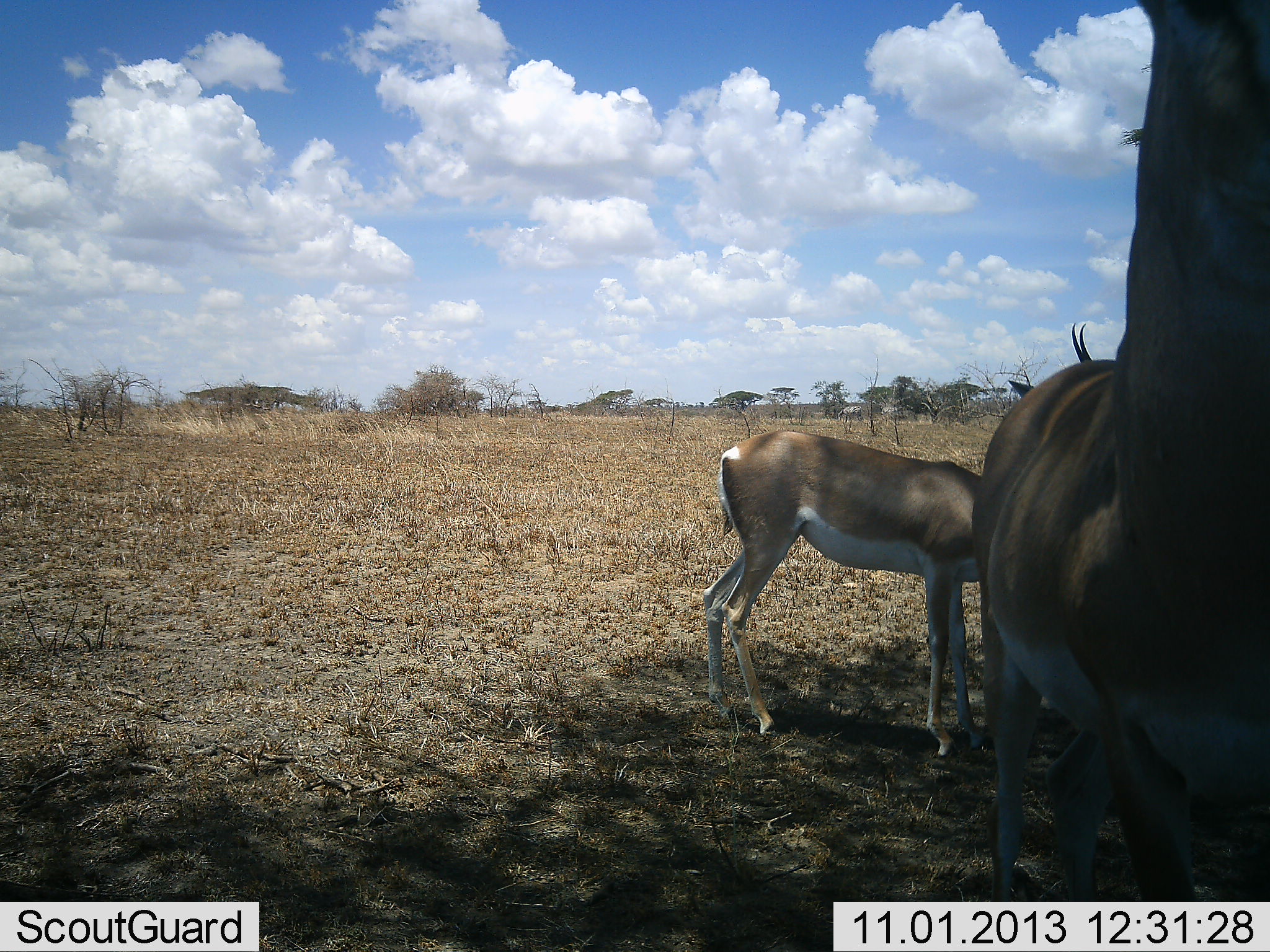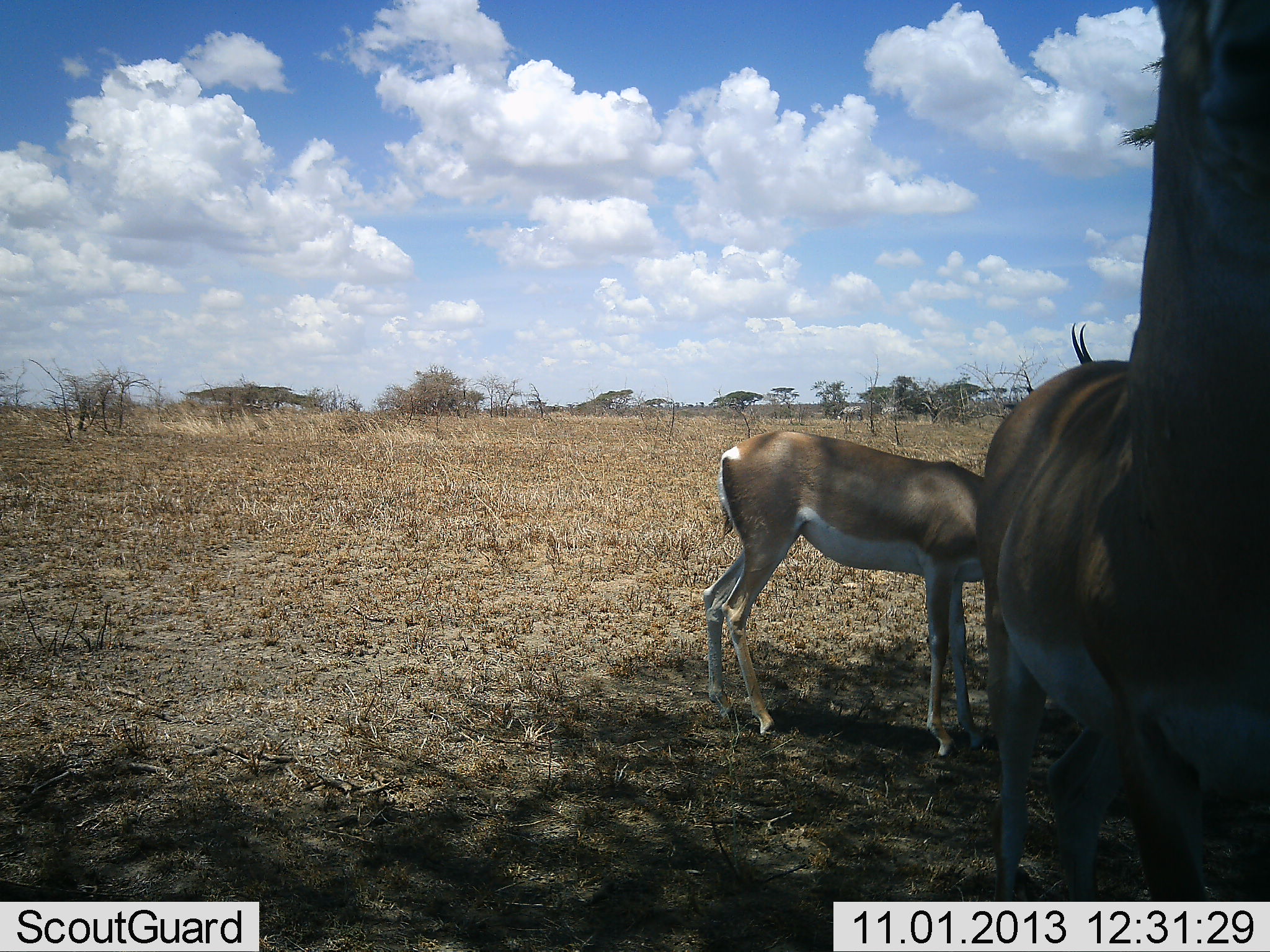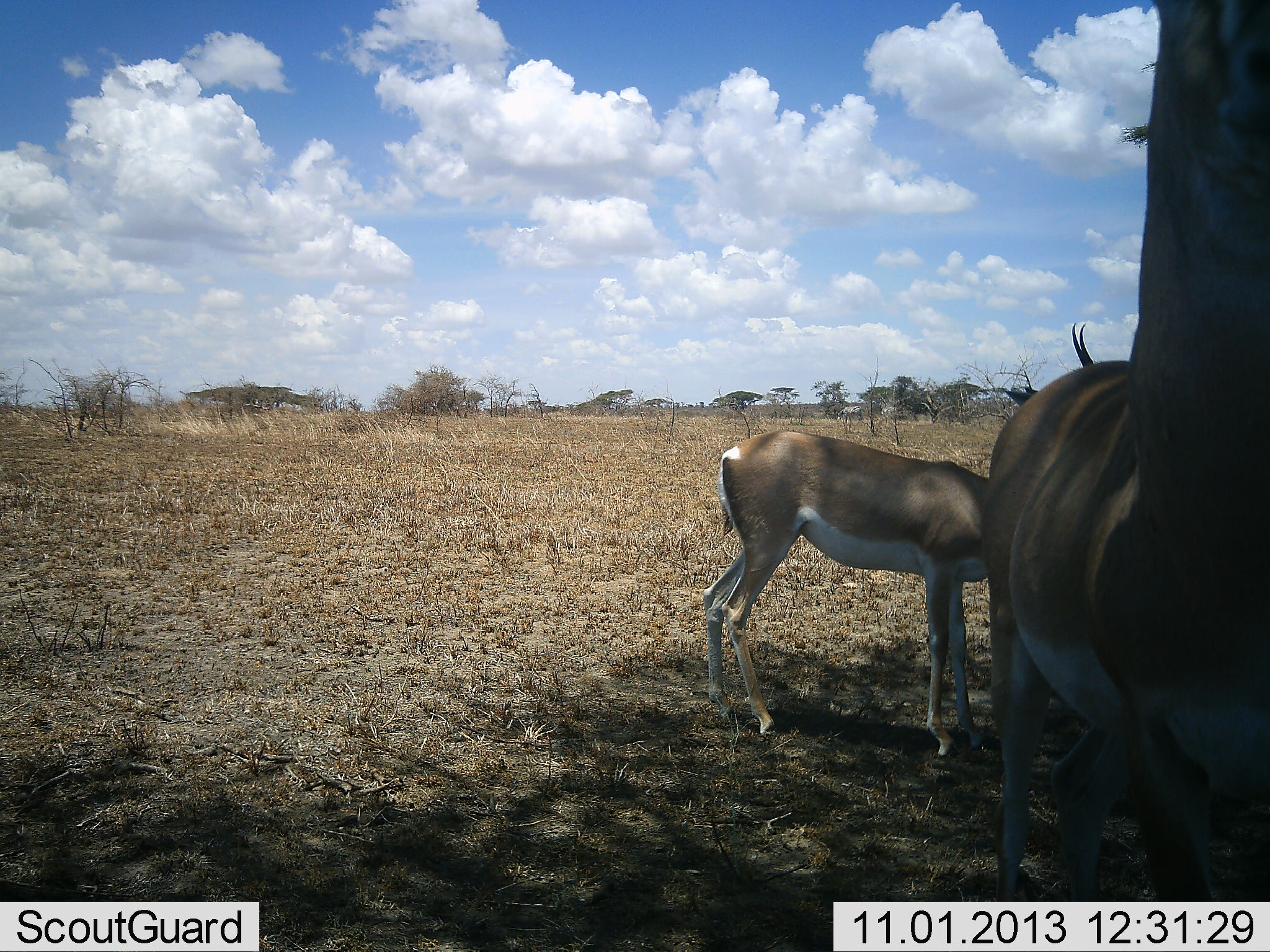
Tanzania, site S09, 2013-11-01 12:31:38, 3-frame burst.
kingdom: Animalia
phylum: Chordata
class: Mammalia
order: Artiodactyla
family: Bovidae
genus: Nanger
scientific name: Nanger granti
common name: grant's gazelle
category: gazellegrants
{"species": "gazellegrants (grant's gazelle) (Nanger granti)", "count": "2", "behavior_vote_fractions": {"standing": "88%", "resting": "0%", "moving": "3%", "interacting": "9%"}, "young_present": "6%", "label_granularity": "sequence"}